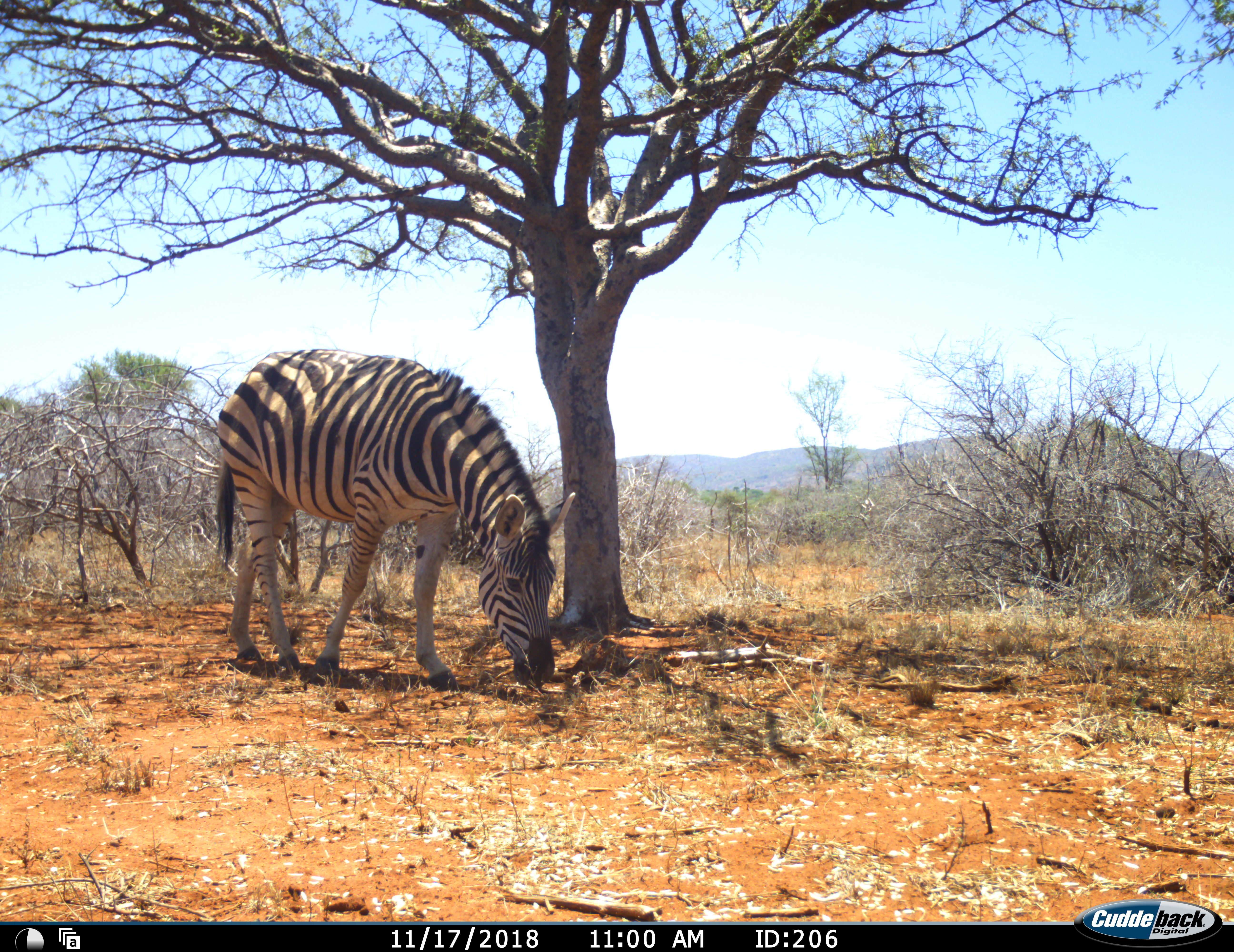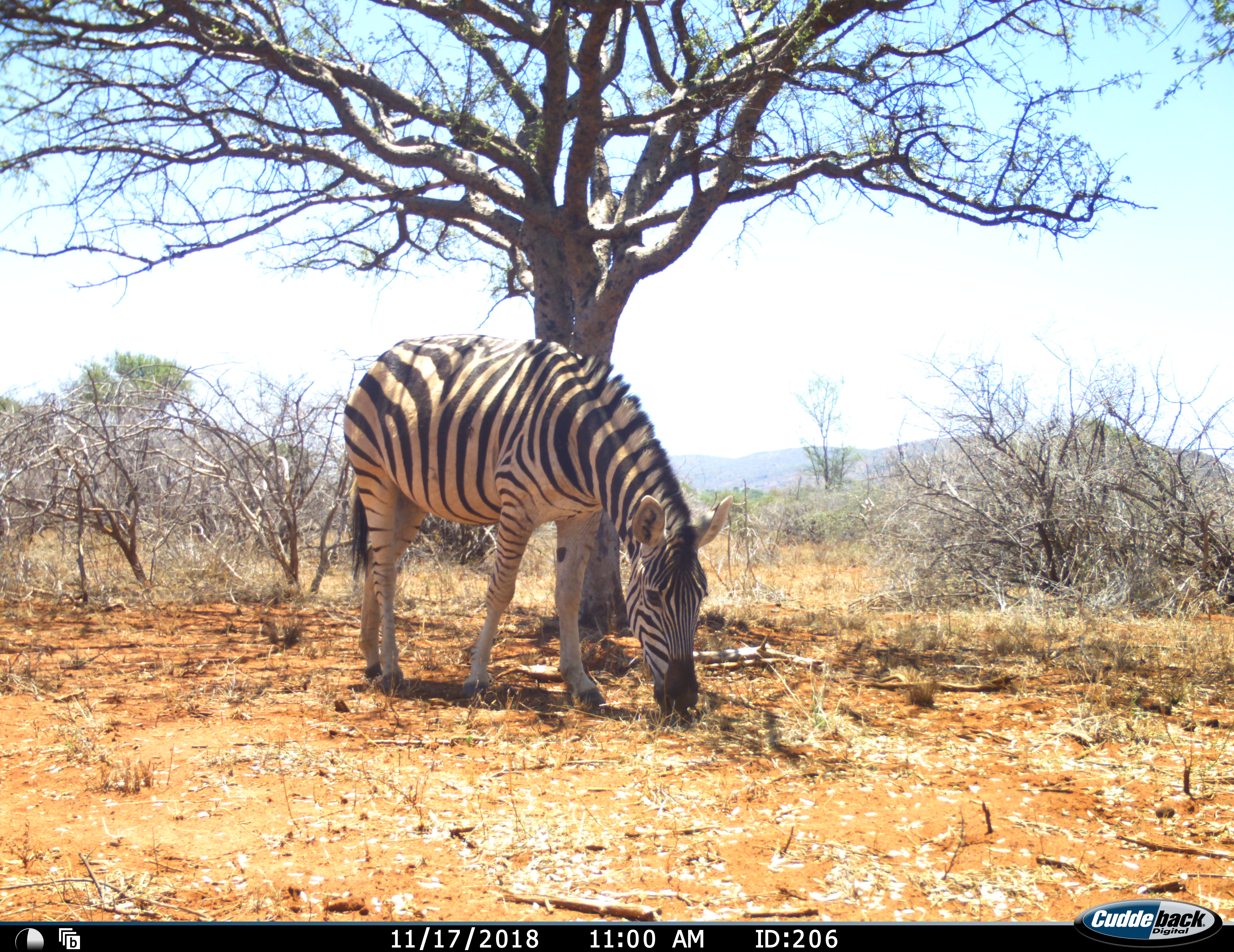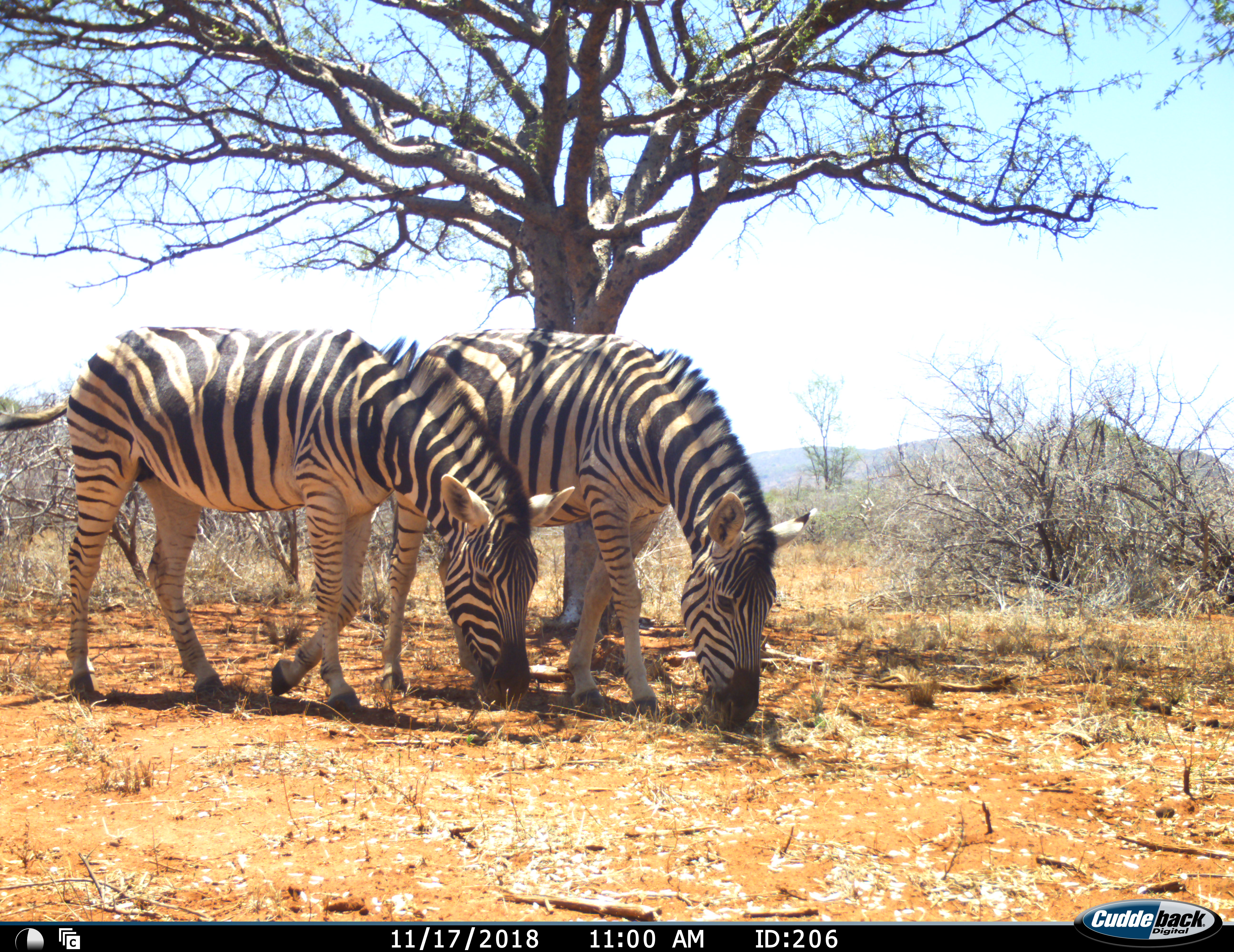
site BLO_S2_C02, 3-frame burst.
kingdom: Animalia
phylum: Chordata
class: Mammalia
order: Perissodactyla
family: Equidae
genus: Equus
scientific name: Equus quagga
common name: plains zebra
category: zebraplains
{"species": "zebraplains (plains zebra) (Equus quagga)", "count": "2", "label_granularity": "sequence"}